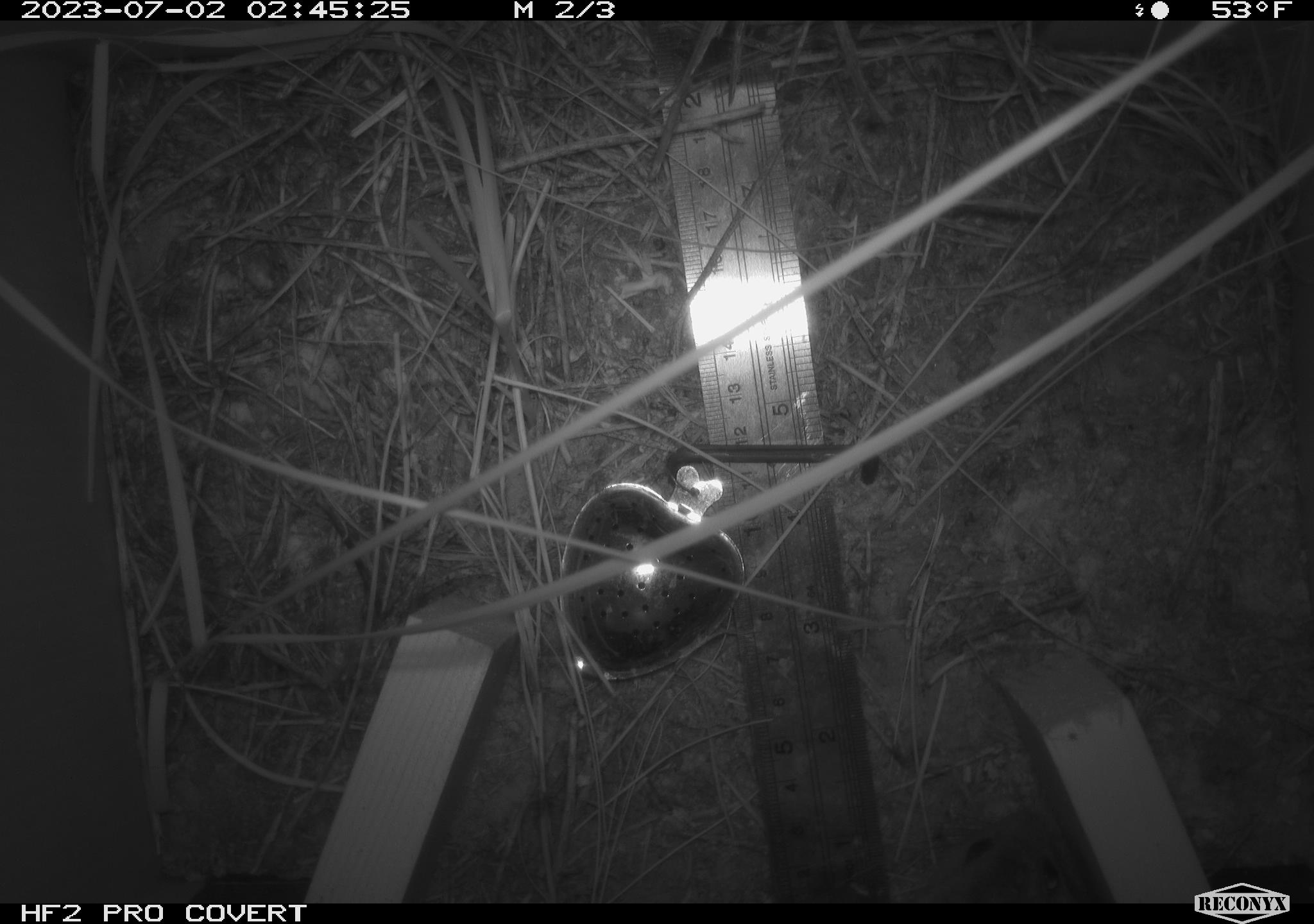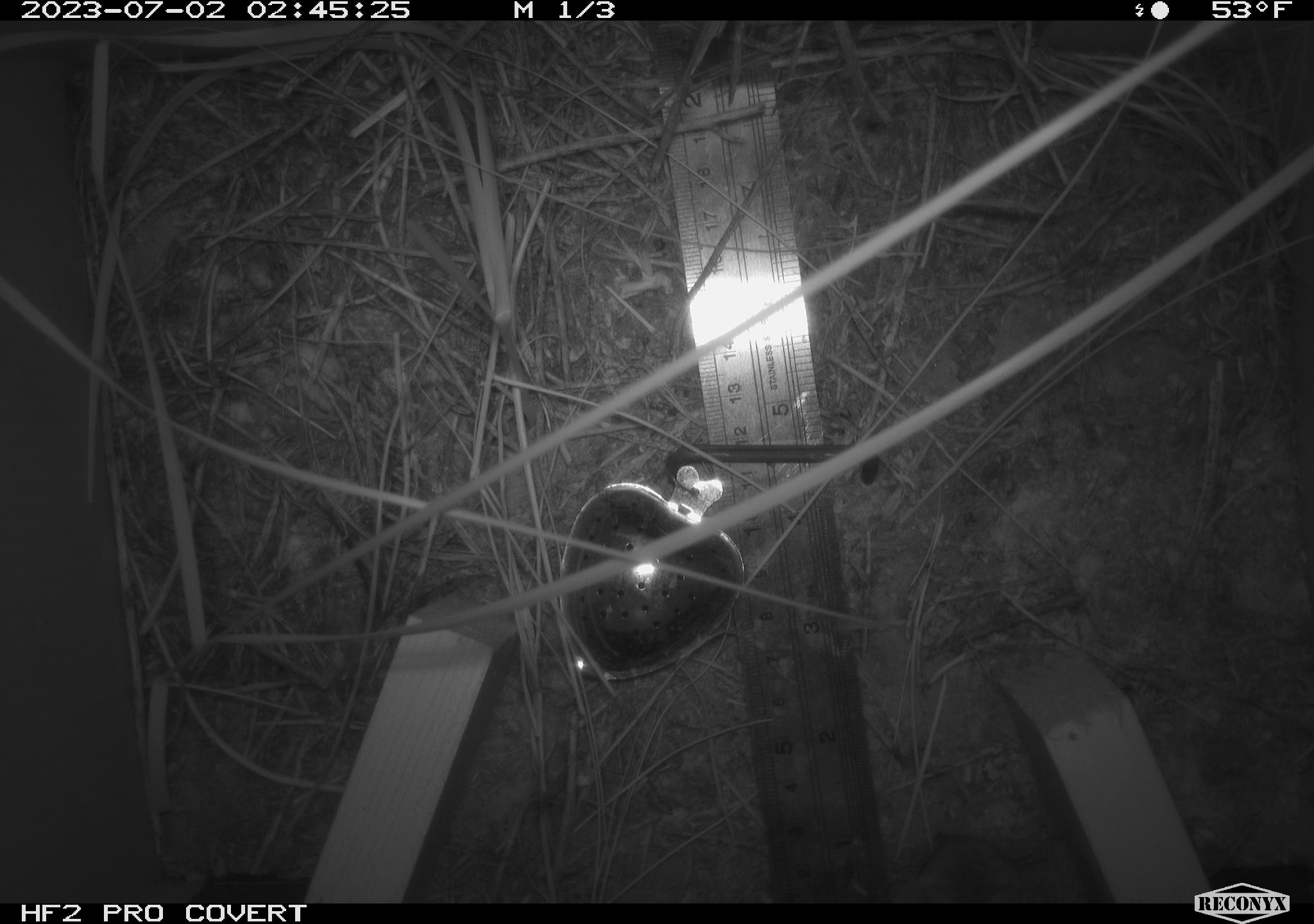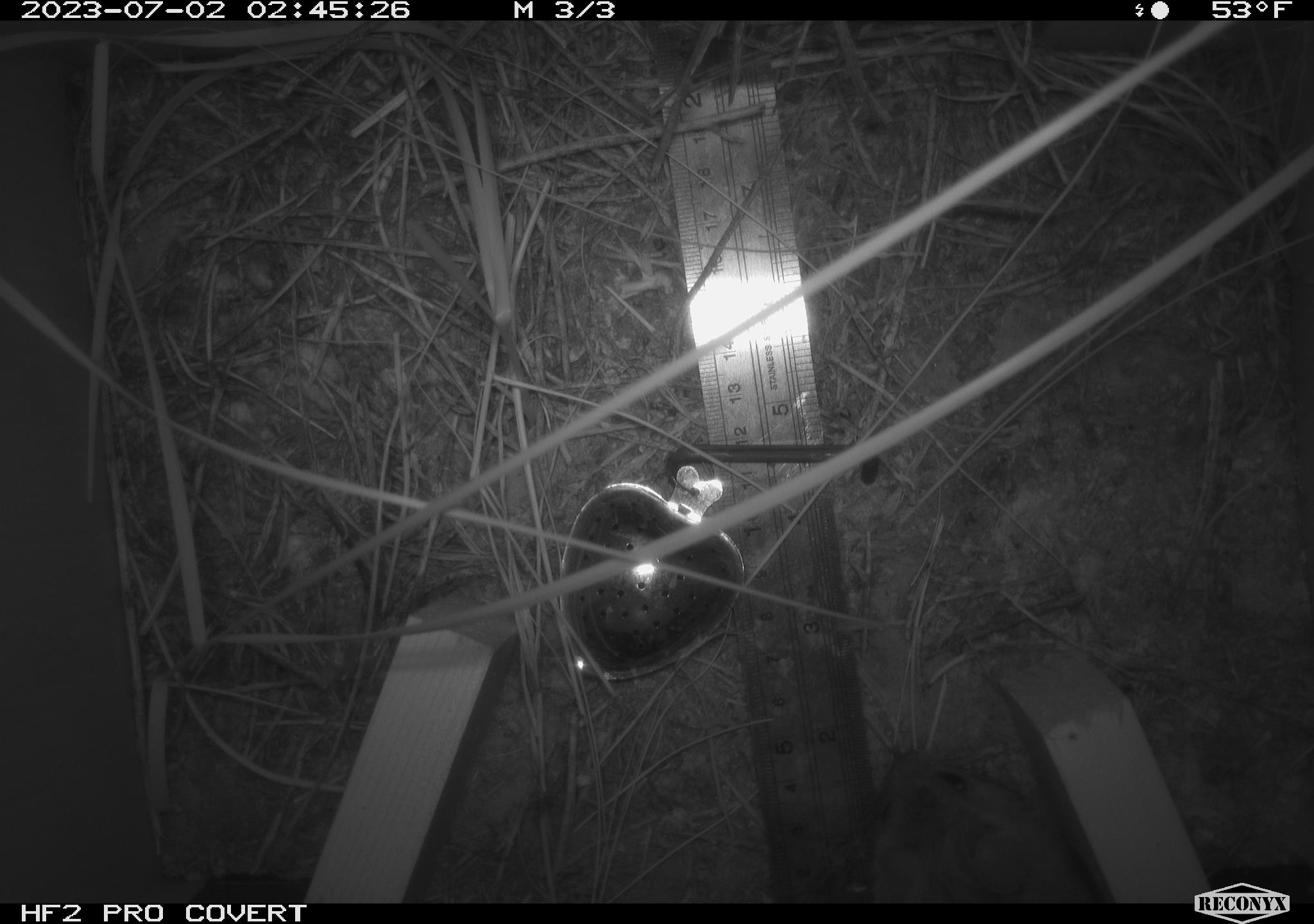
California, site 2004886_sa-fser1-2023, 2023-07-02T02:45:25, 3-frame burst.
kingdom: Animalia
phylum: Chordata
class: Mammalia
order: Rodentia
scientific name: Rodentia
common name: mouse species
Mouse species (Rodentia).